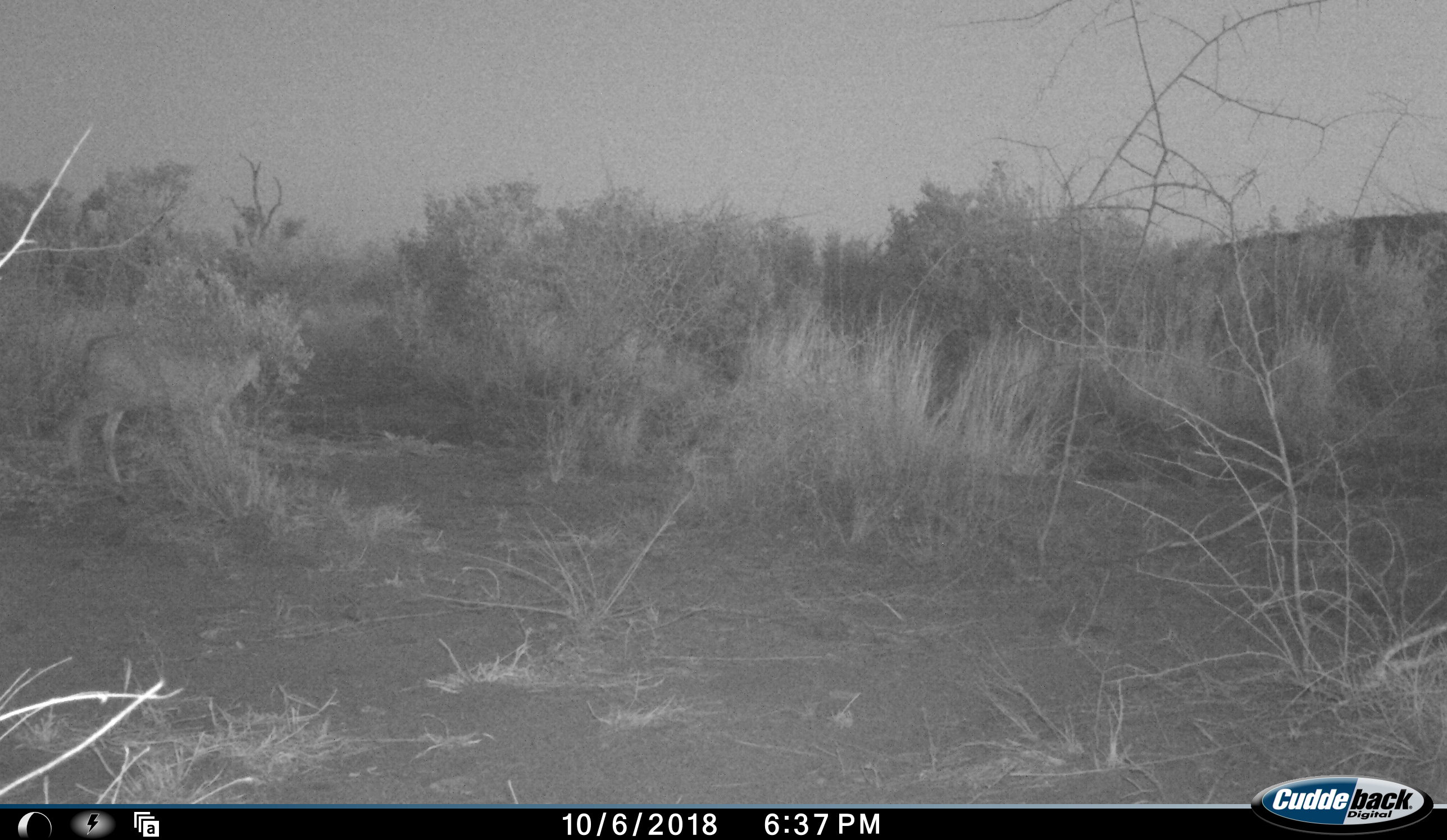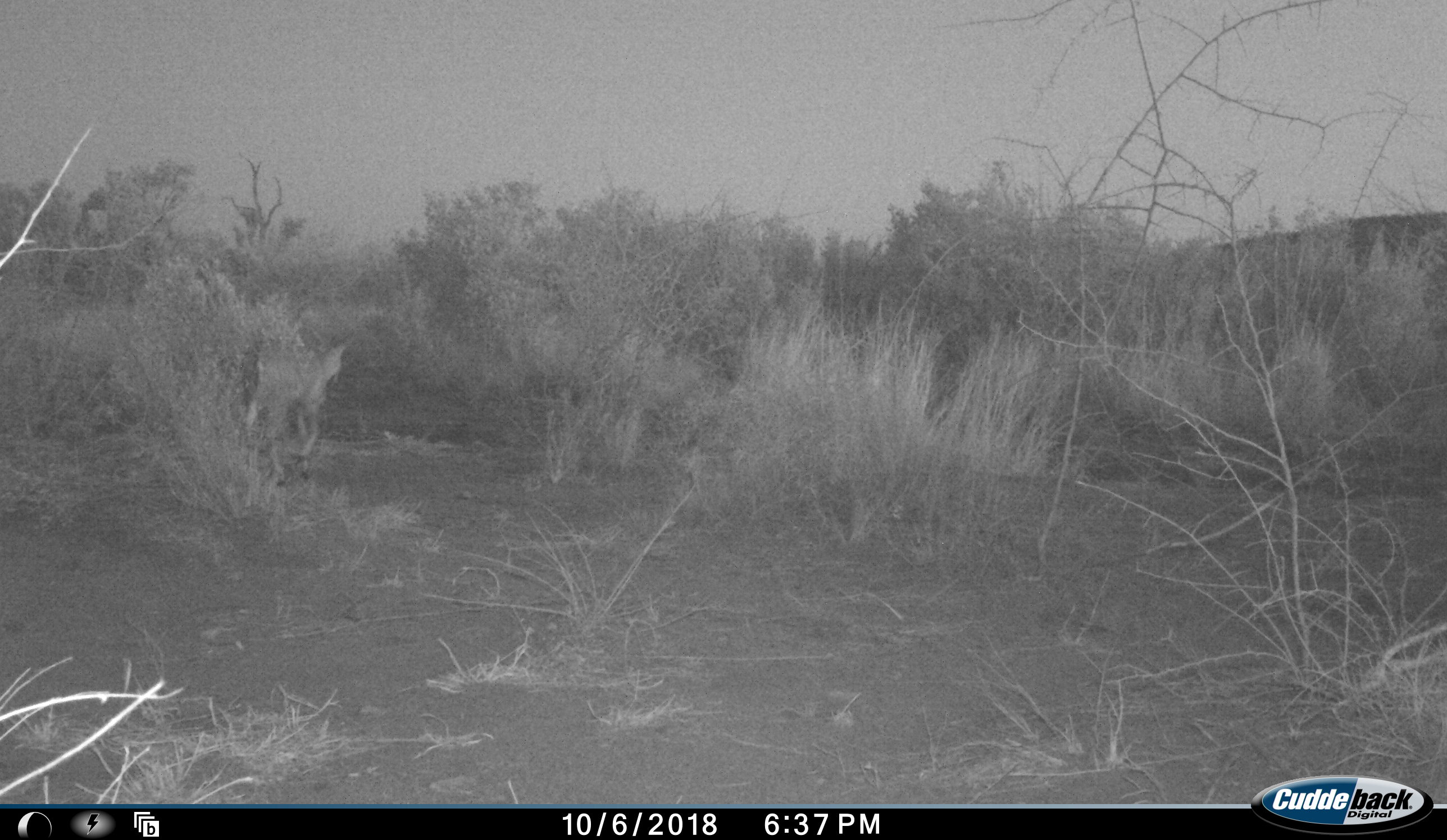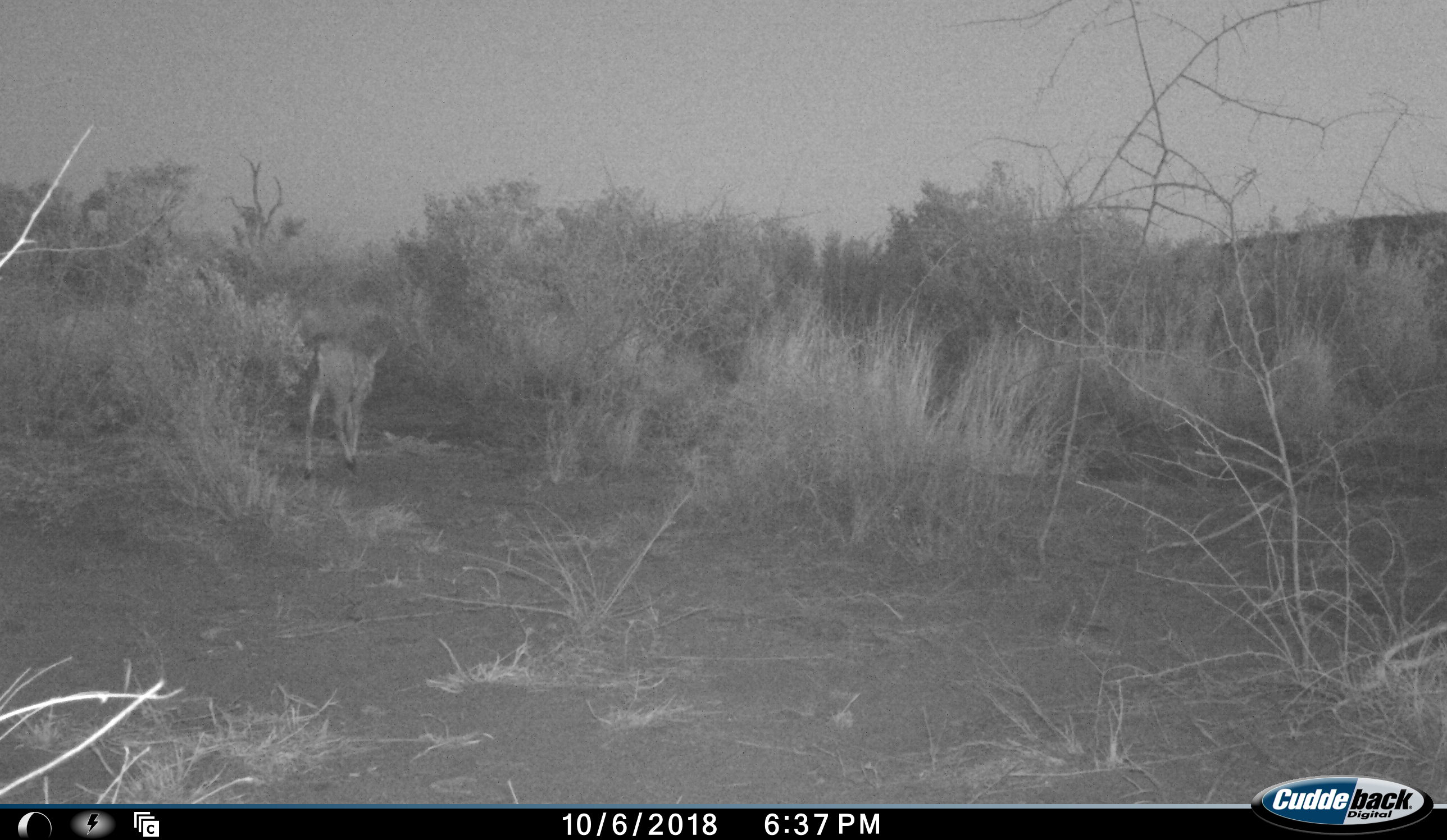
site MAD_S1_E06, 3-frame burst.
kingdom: Animalia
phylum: Chordata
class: Mammalia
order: Artiodactyla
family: Bovidae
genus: Aepyceros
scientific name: Aepyceros melampus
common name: impala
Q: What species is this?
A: Impala (Aepyceros melampus).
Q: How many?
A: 1.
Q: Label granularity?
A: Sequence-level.